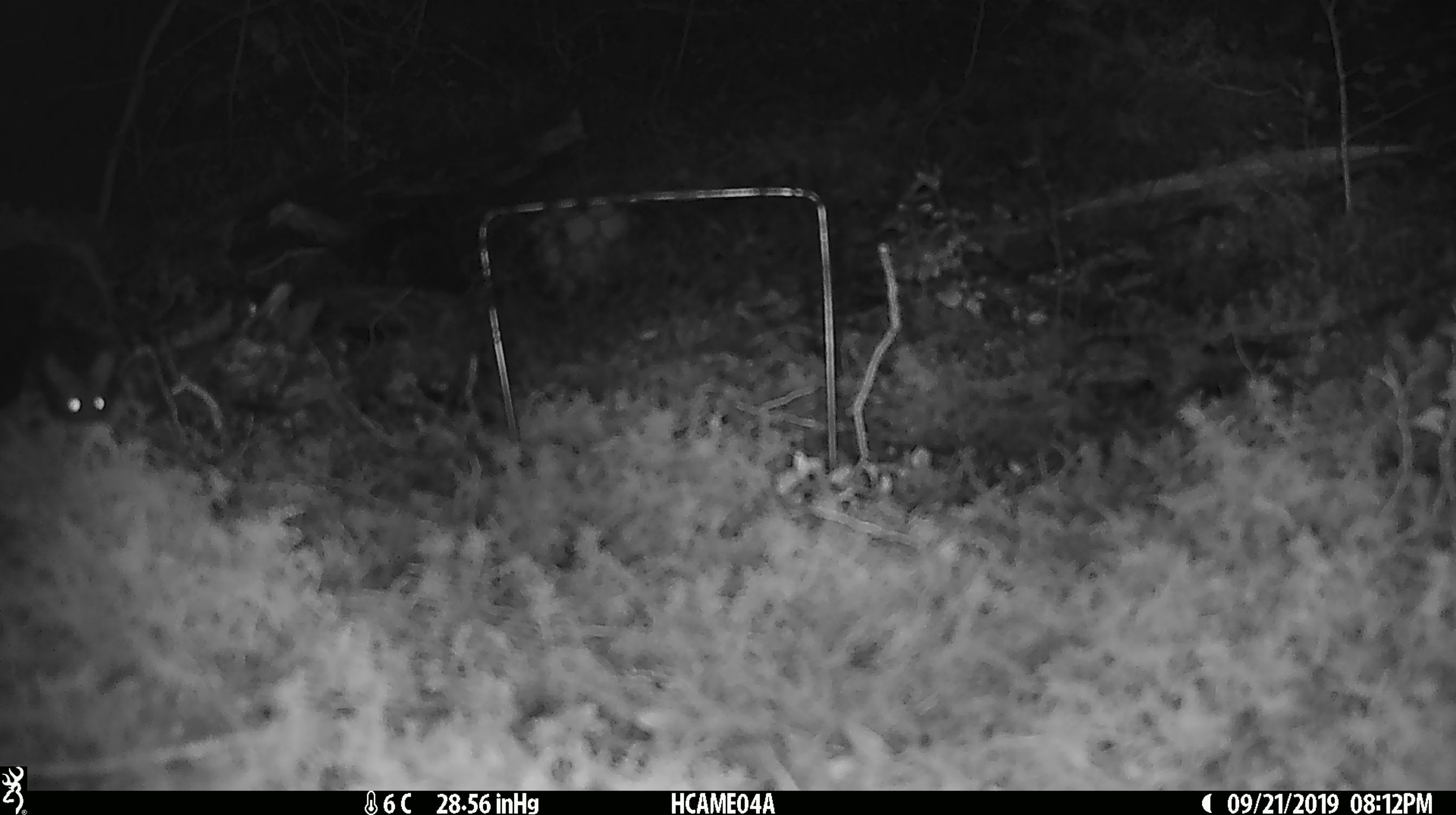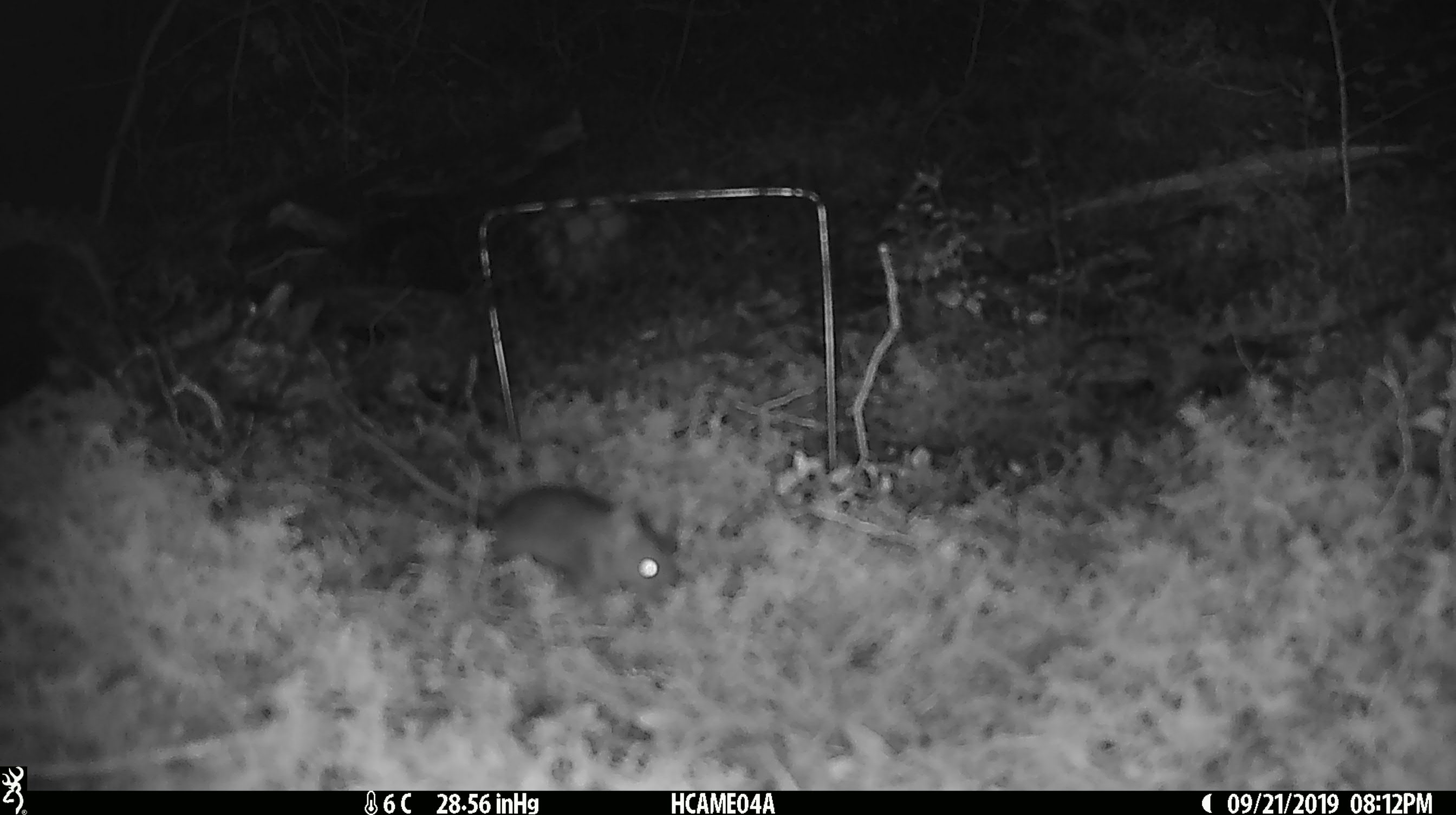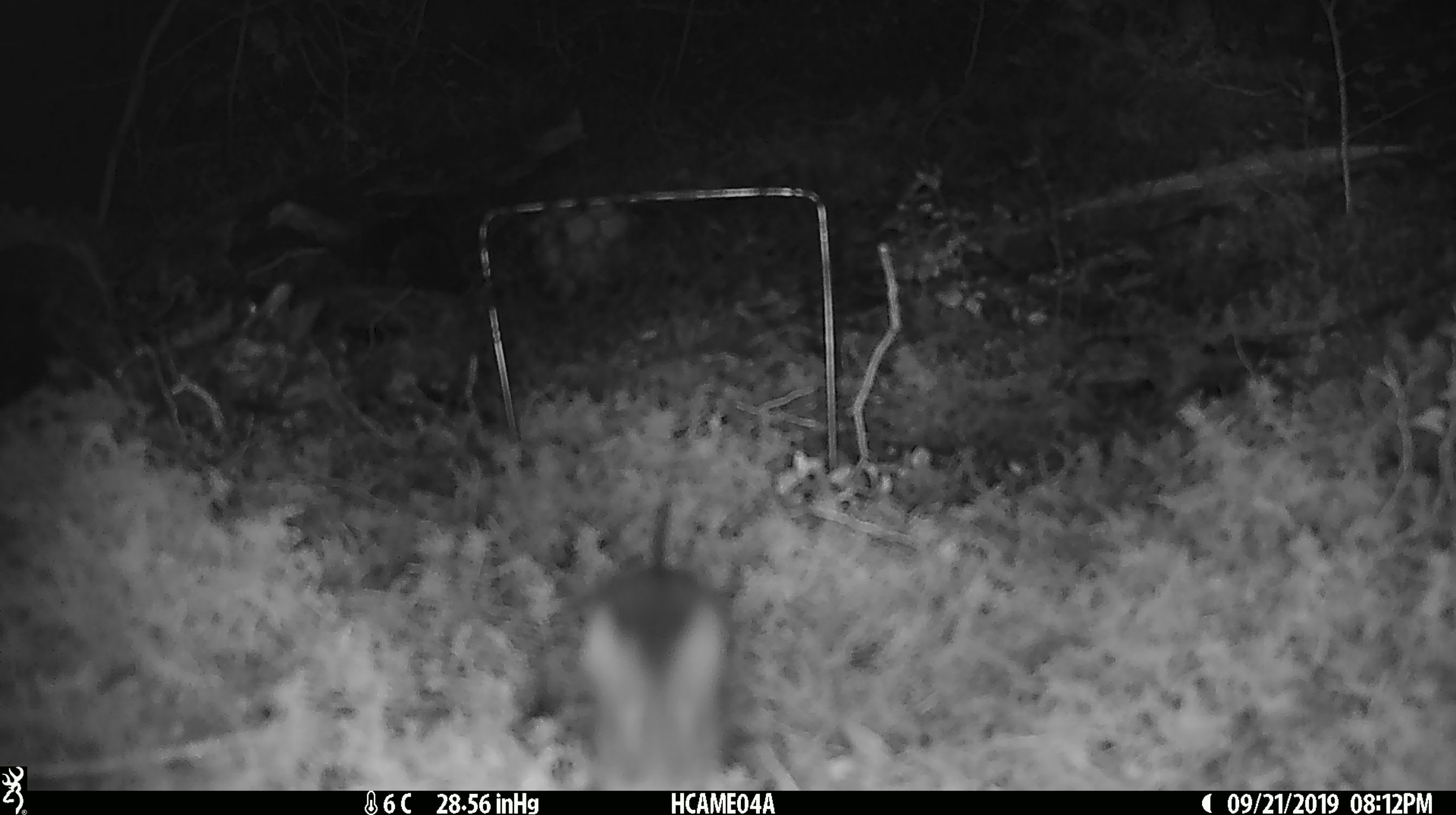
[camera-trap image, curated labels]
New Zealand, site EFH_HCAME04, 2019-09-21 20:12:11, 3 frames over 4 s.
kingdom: Animalia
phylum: Chordata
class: Mammalia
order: Rodentia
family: Muridae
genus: Mus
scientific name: Mus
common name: mouse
Mouse (Mus).